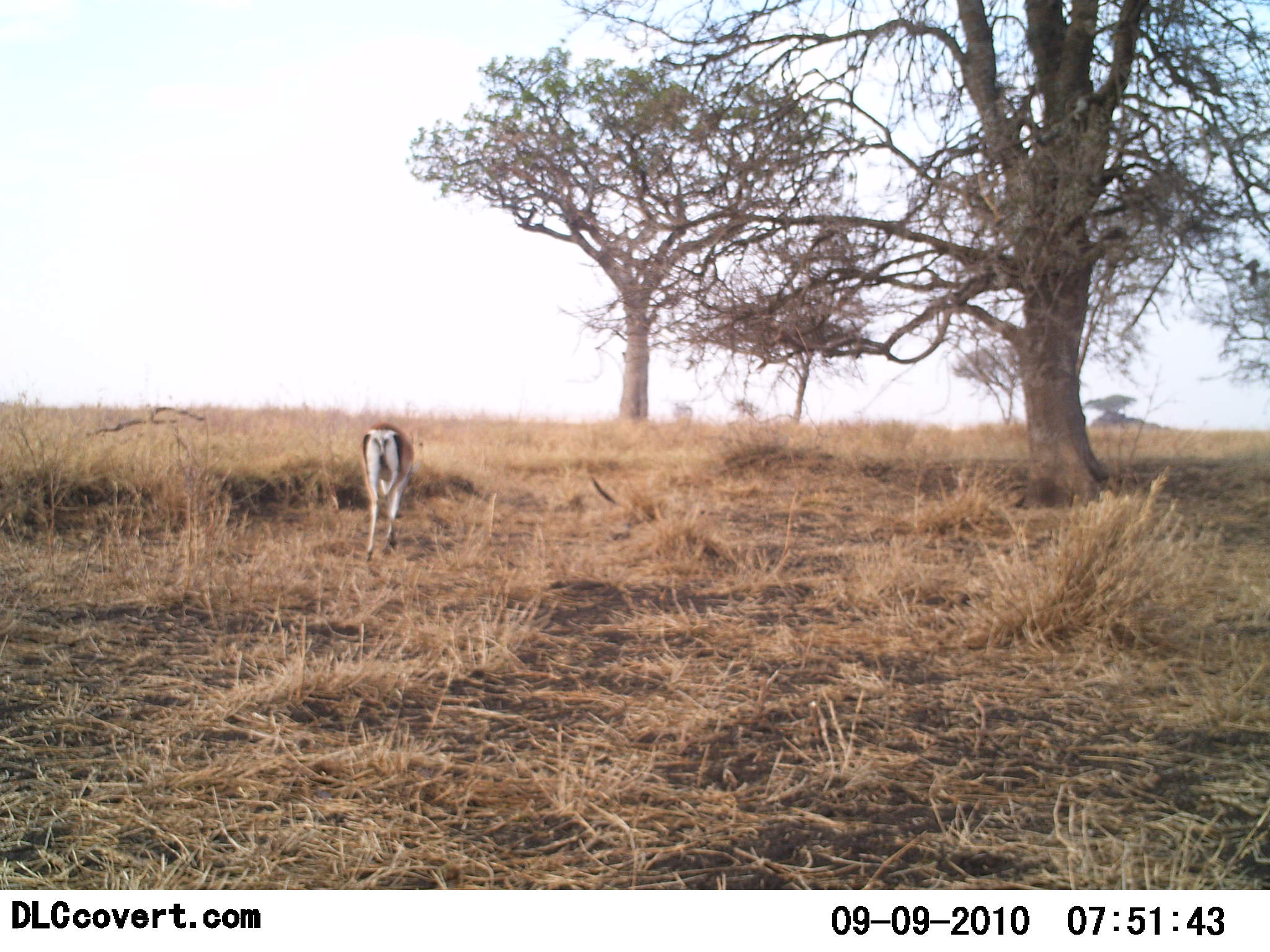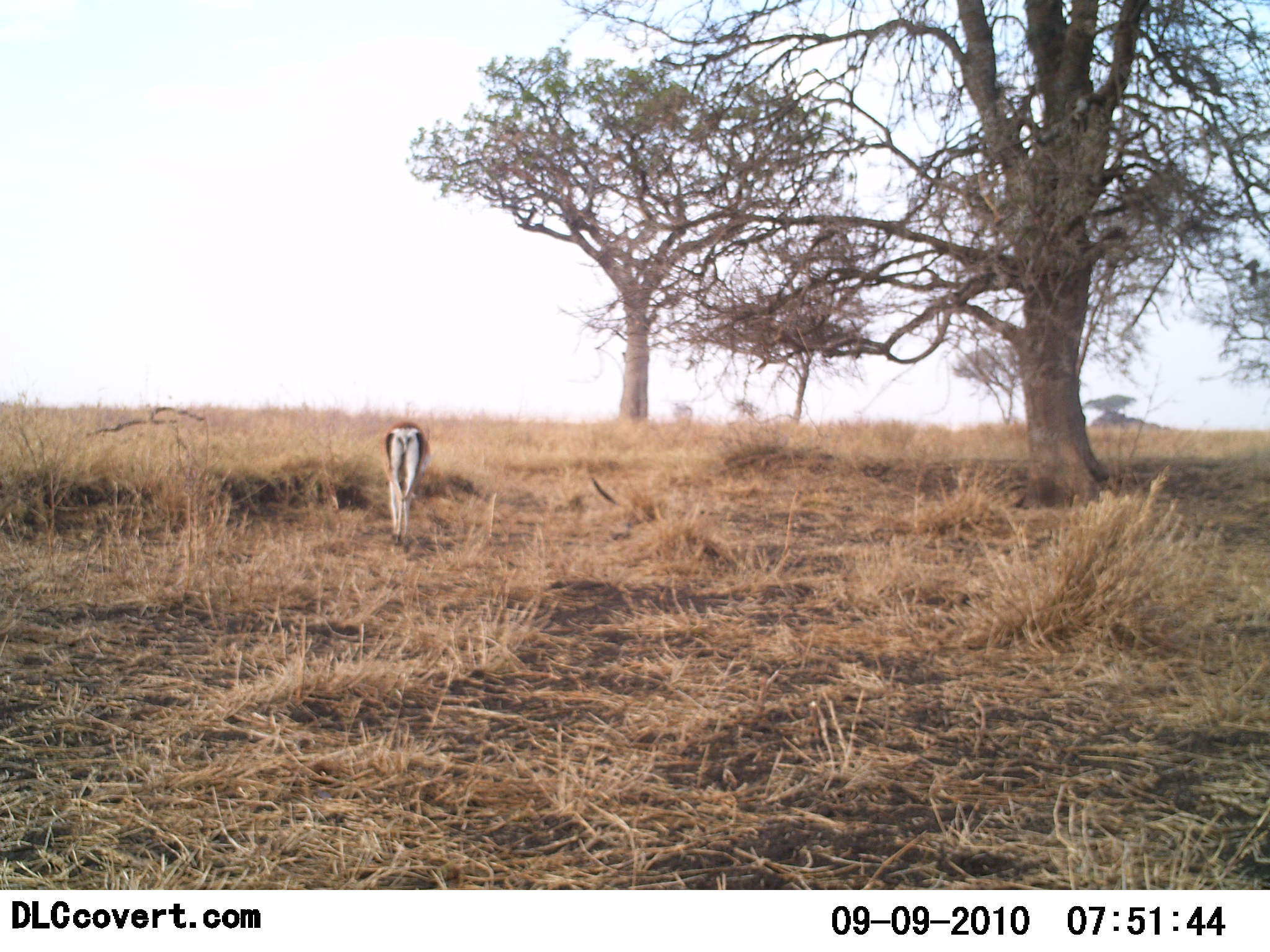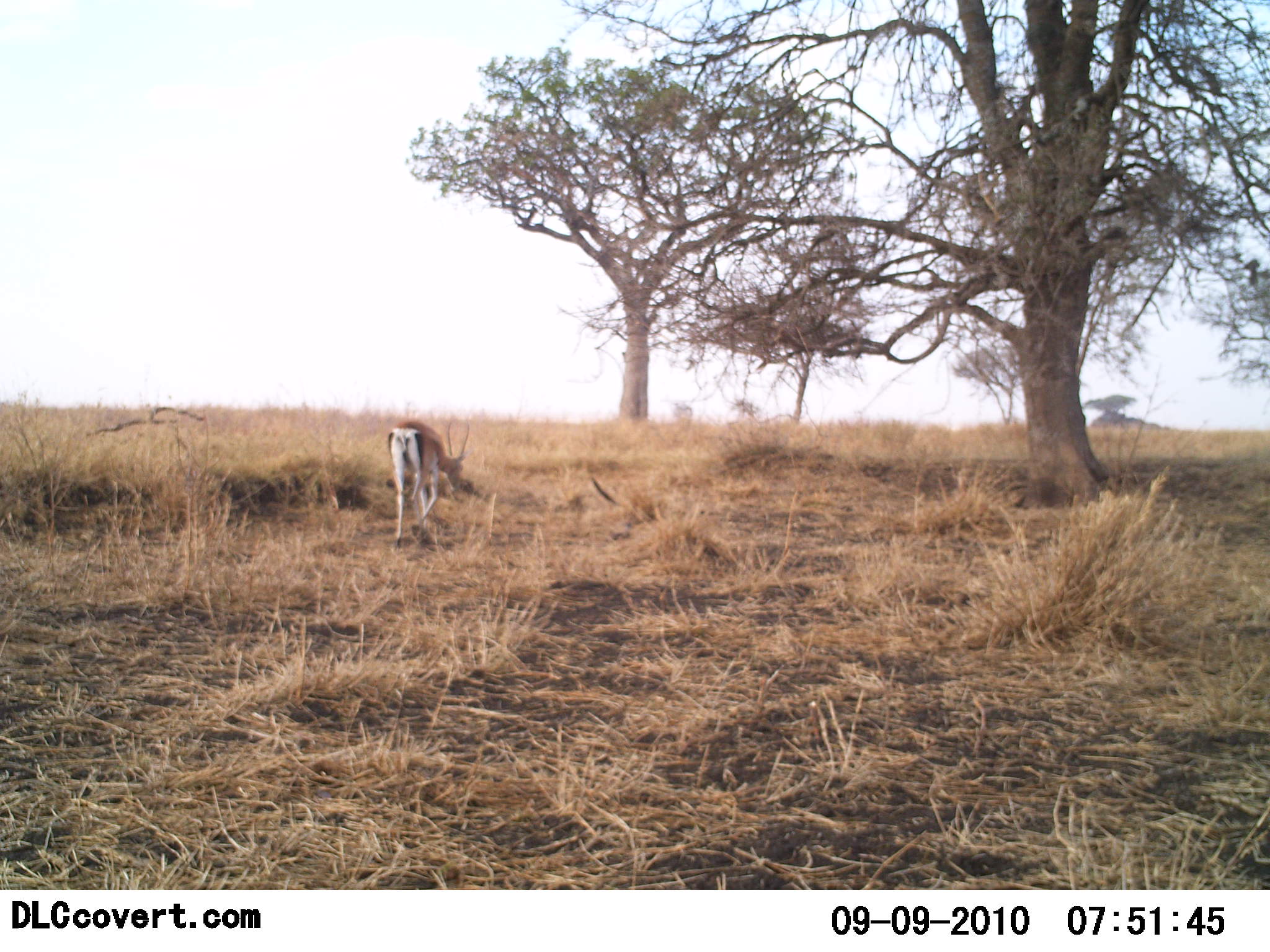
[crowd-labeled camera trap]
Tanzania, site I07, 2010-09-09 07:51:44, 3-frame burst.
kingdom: Animalia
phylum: Chordata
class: Mammalia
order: Artiodactyla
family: Bovidae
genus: Nanger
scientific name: Nanger granti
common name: grant's gazelle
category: gazellegrants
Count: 1.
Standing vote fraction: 20%.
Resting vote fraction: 0%.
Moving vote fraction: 73%.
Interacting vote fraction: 0%.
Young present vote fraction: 0%.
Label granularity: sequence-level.